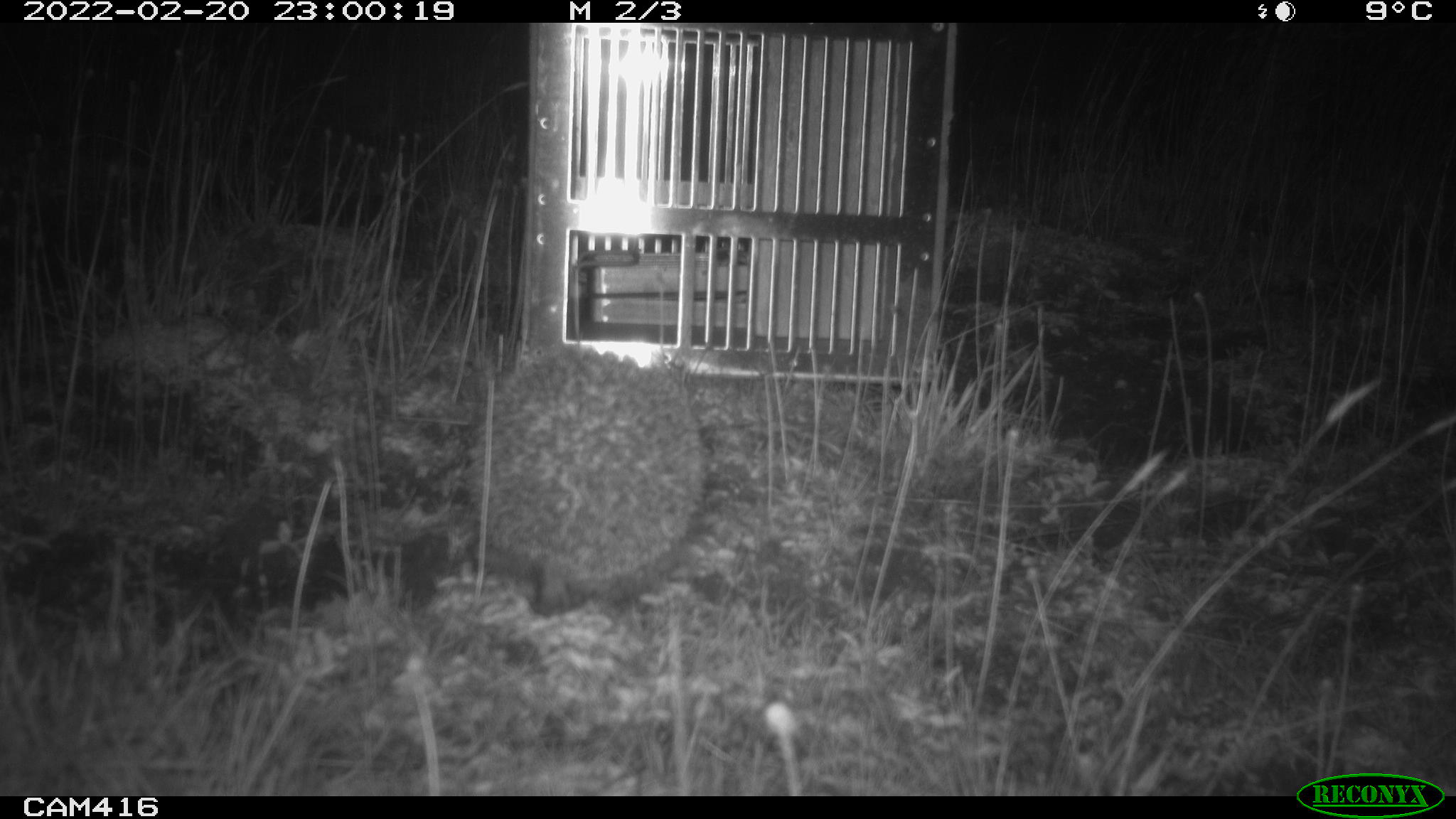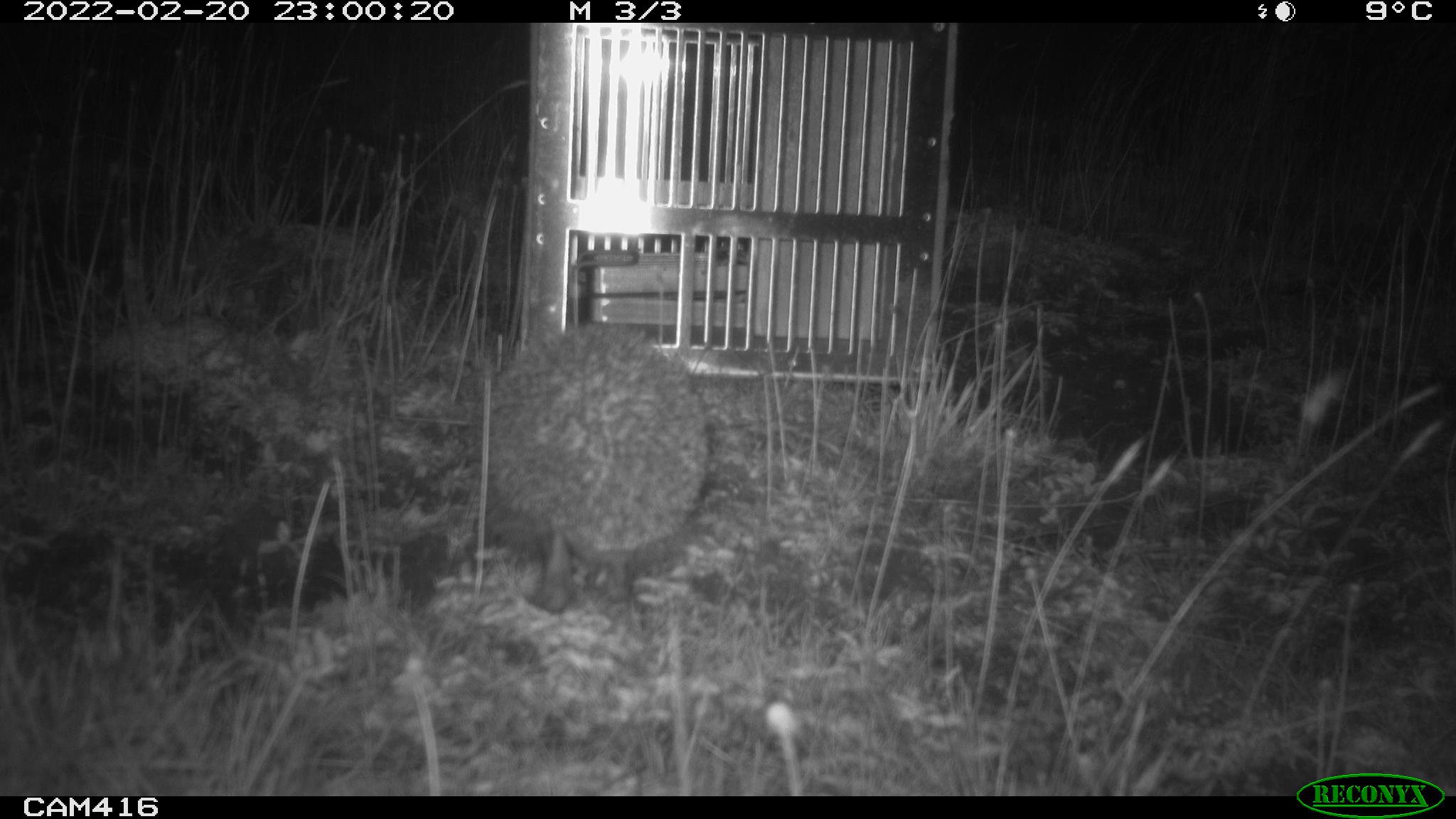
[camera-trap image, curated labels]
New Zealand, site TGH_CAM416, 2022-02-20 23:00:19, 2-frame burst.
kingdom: Animalia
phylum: Chordata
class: Mammalia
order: Eulipotyphla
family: Erinaceidae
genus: Erinaceus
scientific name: Erinaceus europaeus europaeus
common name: european hedgehog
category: hedgehog